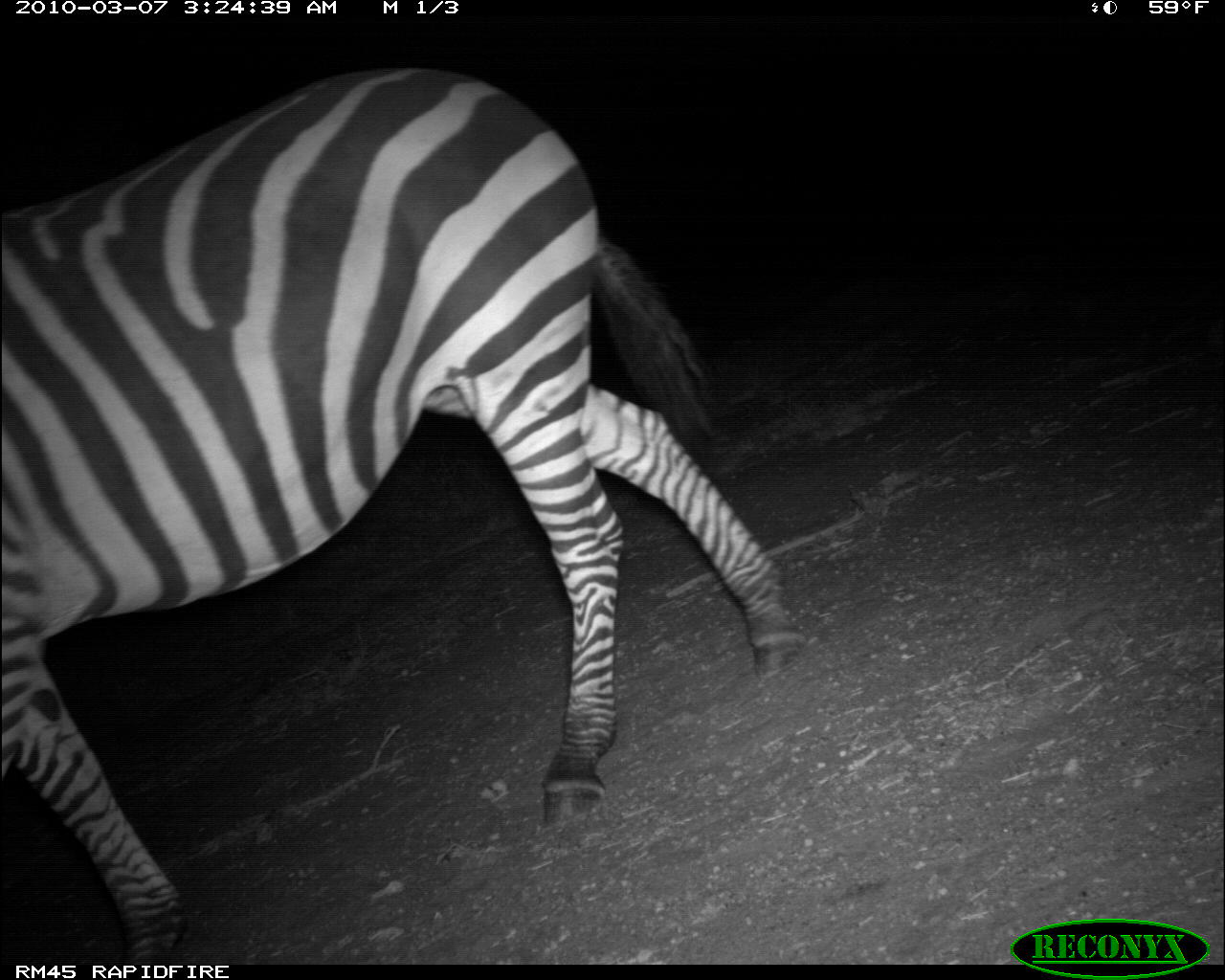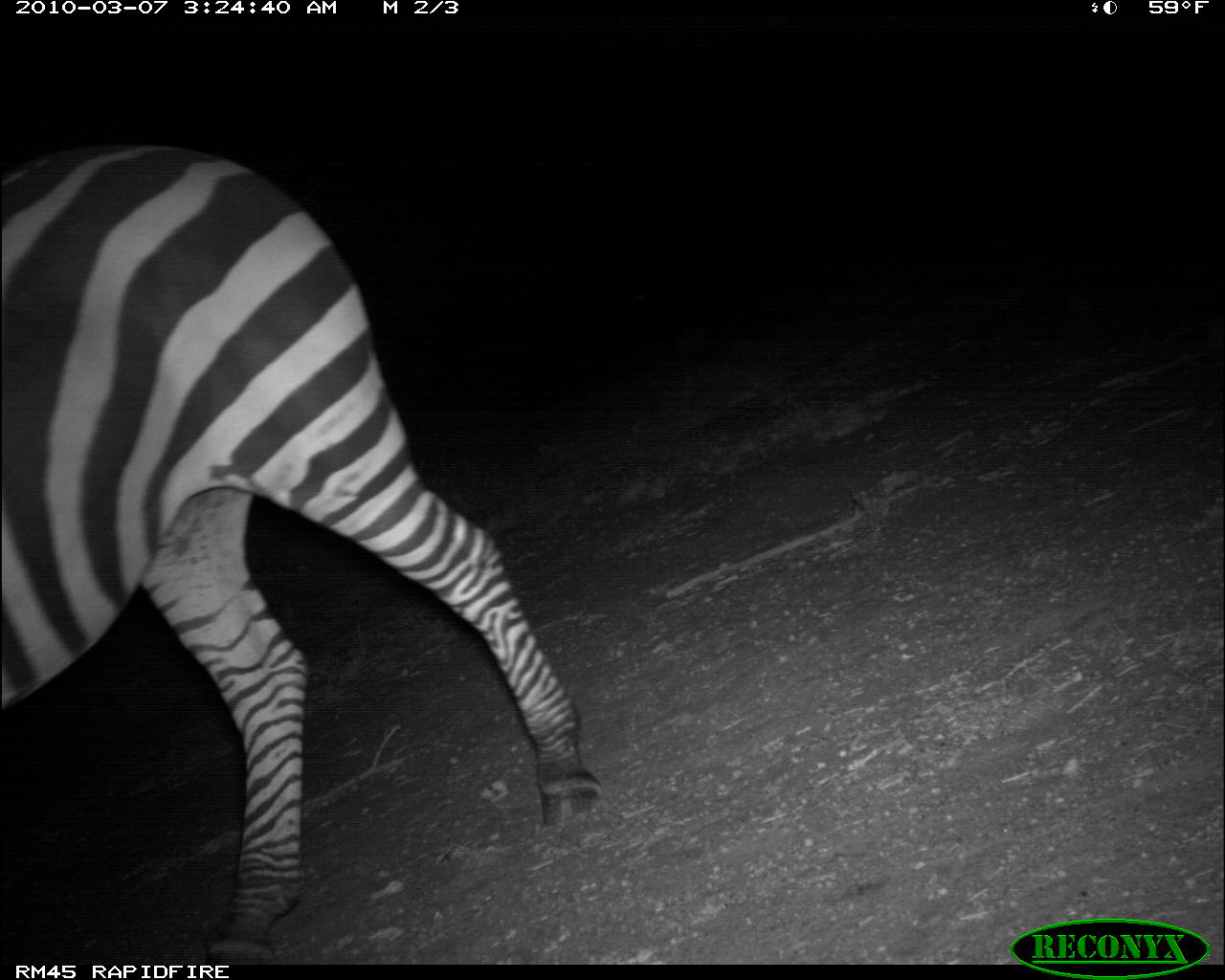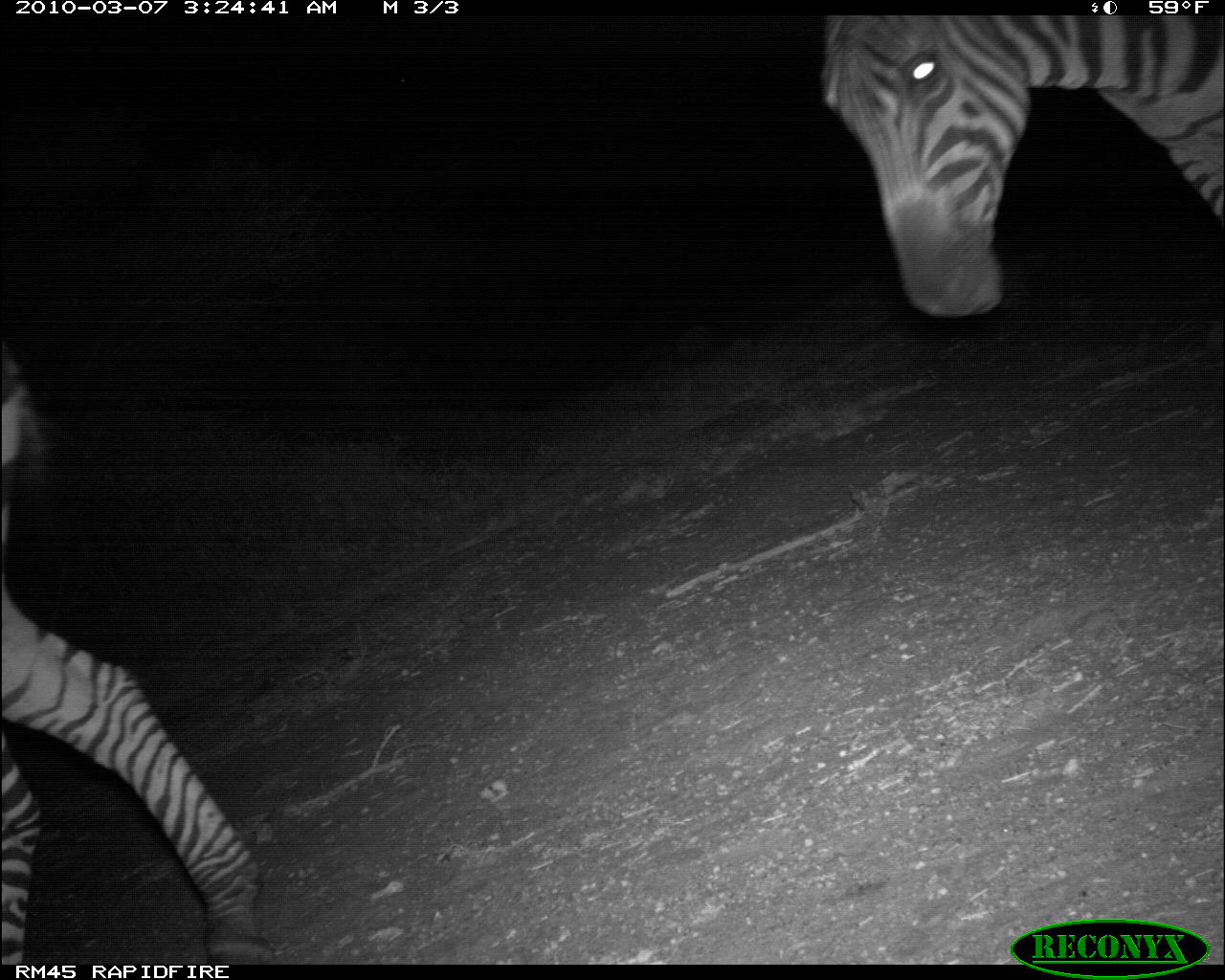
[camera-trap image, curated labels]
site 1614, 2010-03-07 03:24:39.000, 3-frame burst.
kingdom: Animalia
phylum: Chordata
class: Mammalia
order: Perissodactyla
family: Equidae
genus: Equus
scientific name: Equus quagga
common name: plains zebra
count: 1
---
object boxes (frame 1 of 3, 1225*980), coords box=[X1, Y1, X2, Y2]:
equus quagga: box=[0, 67, 799, 960]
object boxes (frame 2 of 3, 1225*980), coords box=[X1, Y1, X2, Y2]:
equus quagga: box=[0, 134, 604, 965]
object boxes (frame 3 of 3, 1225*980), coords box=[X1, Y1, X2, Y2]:
equus quagga: box=[0, 368, 280, 964]; box=[807, 15, 1225, 325]